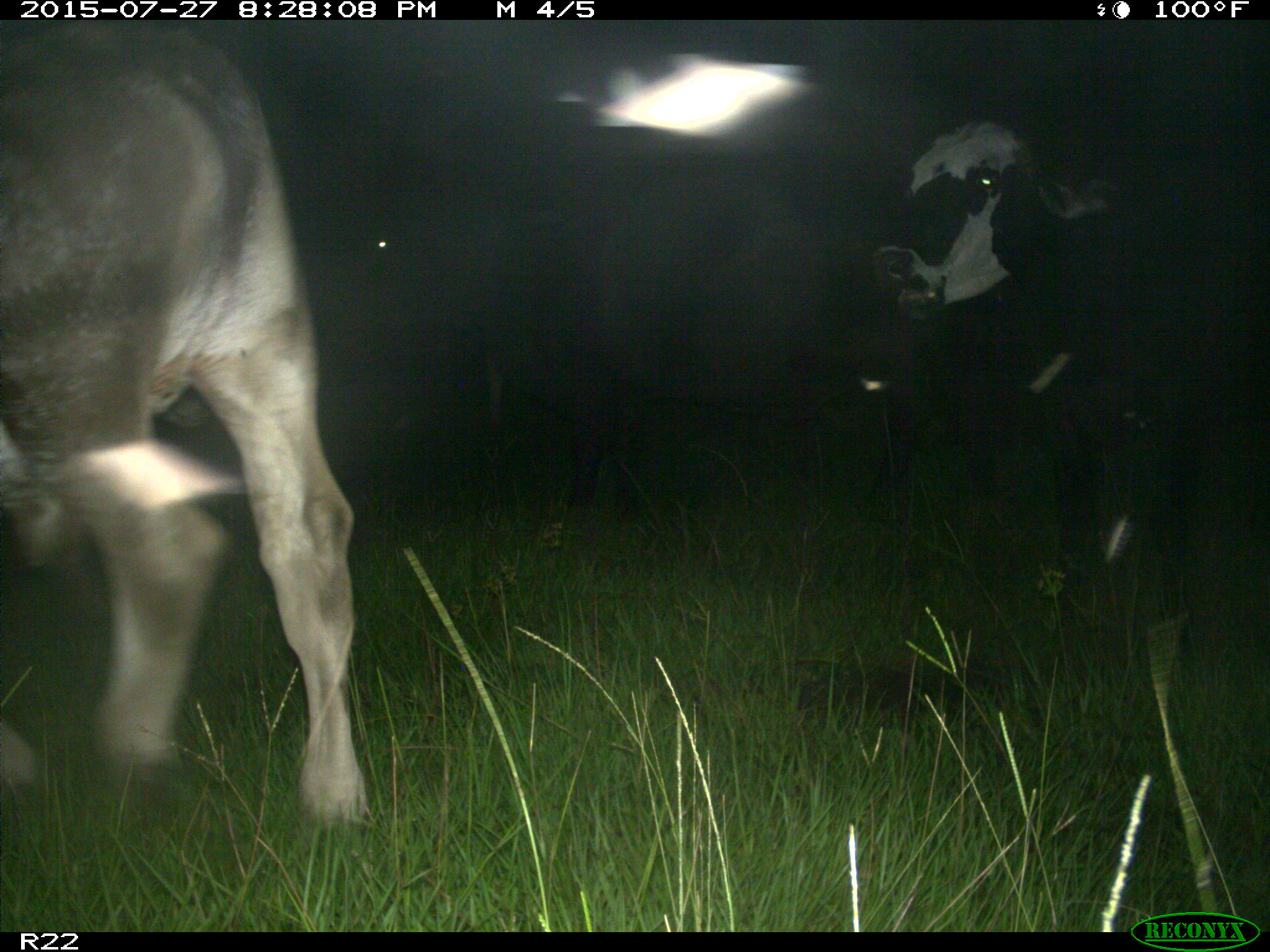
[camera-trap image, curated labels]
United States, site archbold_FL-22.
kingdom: Animalia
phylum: Chordata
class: Mammalia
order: Artiodactyla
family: Bovidae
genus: Bos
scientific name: Bos taurus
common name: domestic cow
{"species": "Bos taurus (domestic cow)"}